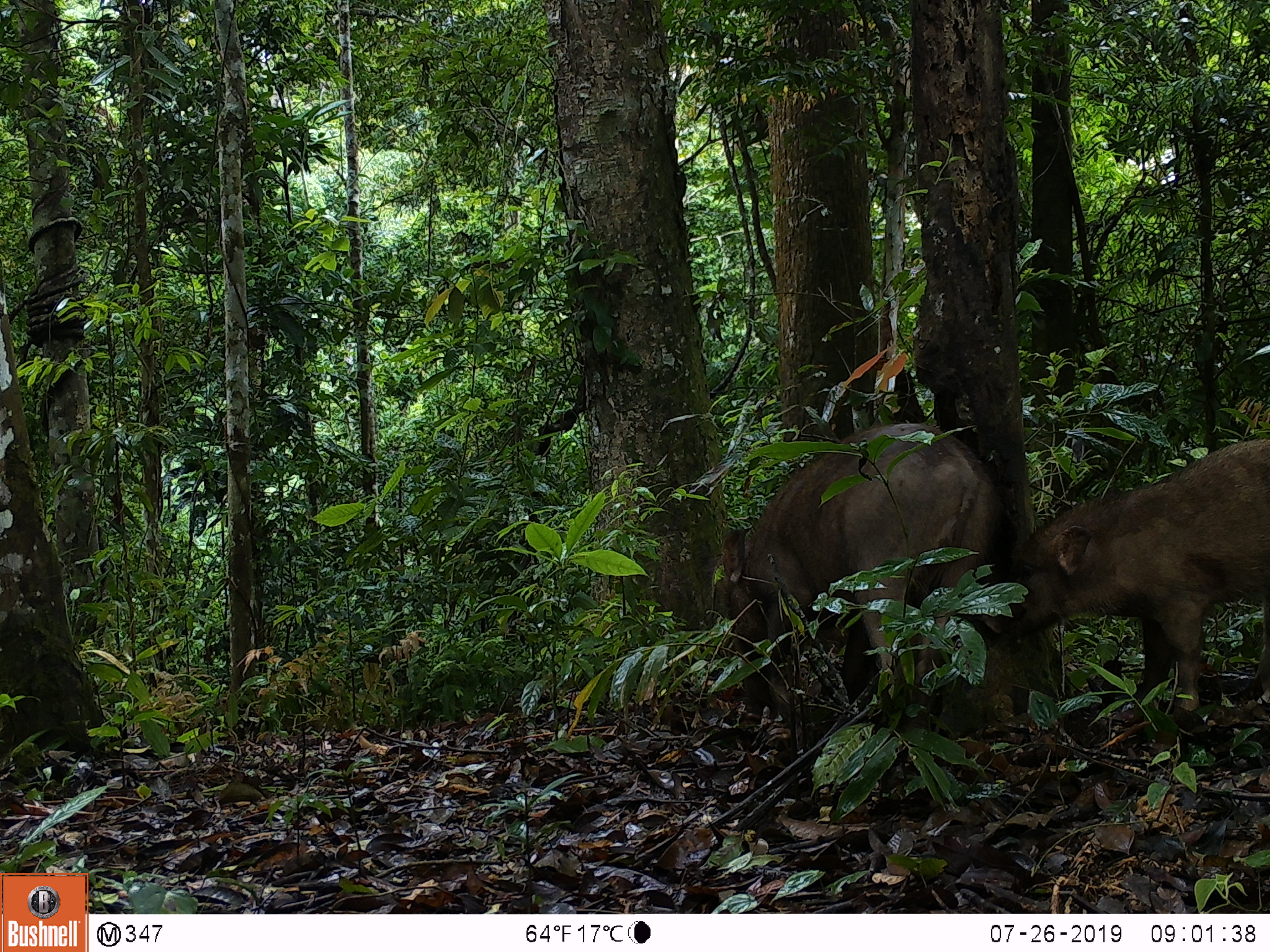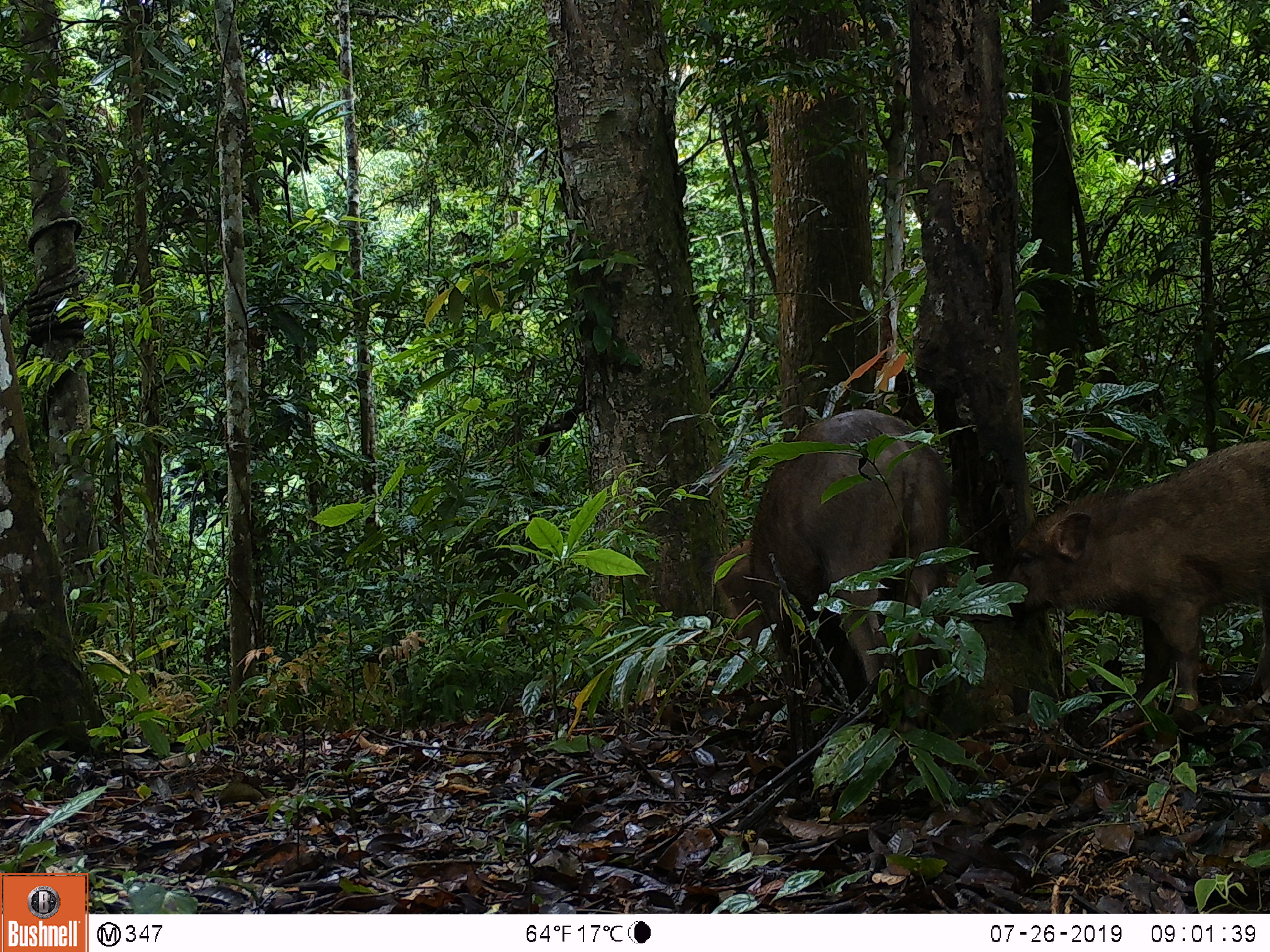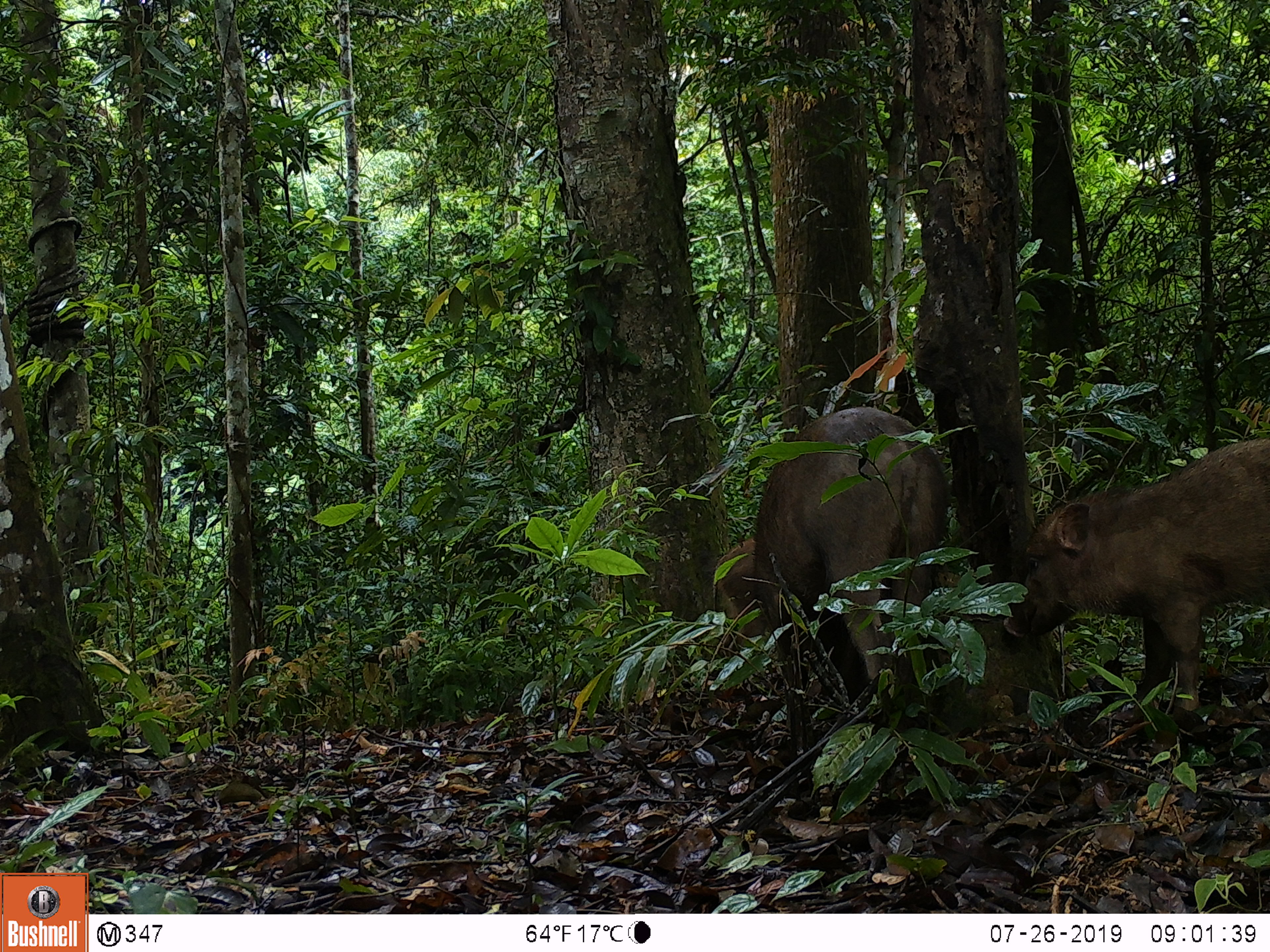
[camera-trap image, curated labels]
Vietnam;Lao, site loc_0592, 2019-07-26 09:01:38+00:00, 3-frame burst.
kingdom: Animalia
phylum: Chordata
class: Mammalia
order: Artiodactyla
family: Suidae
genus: Sus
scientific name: Sus scrofa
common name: eurasian wild pig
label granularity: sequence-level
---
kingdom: Animalia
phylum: Chordata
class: Aves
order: Galliformes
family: Phasianidae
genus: Polyplectron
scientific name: Polyplectron bicalcaratum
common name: gray peacock-pheasant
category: grey peacock pheasant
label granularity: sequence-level